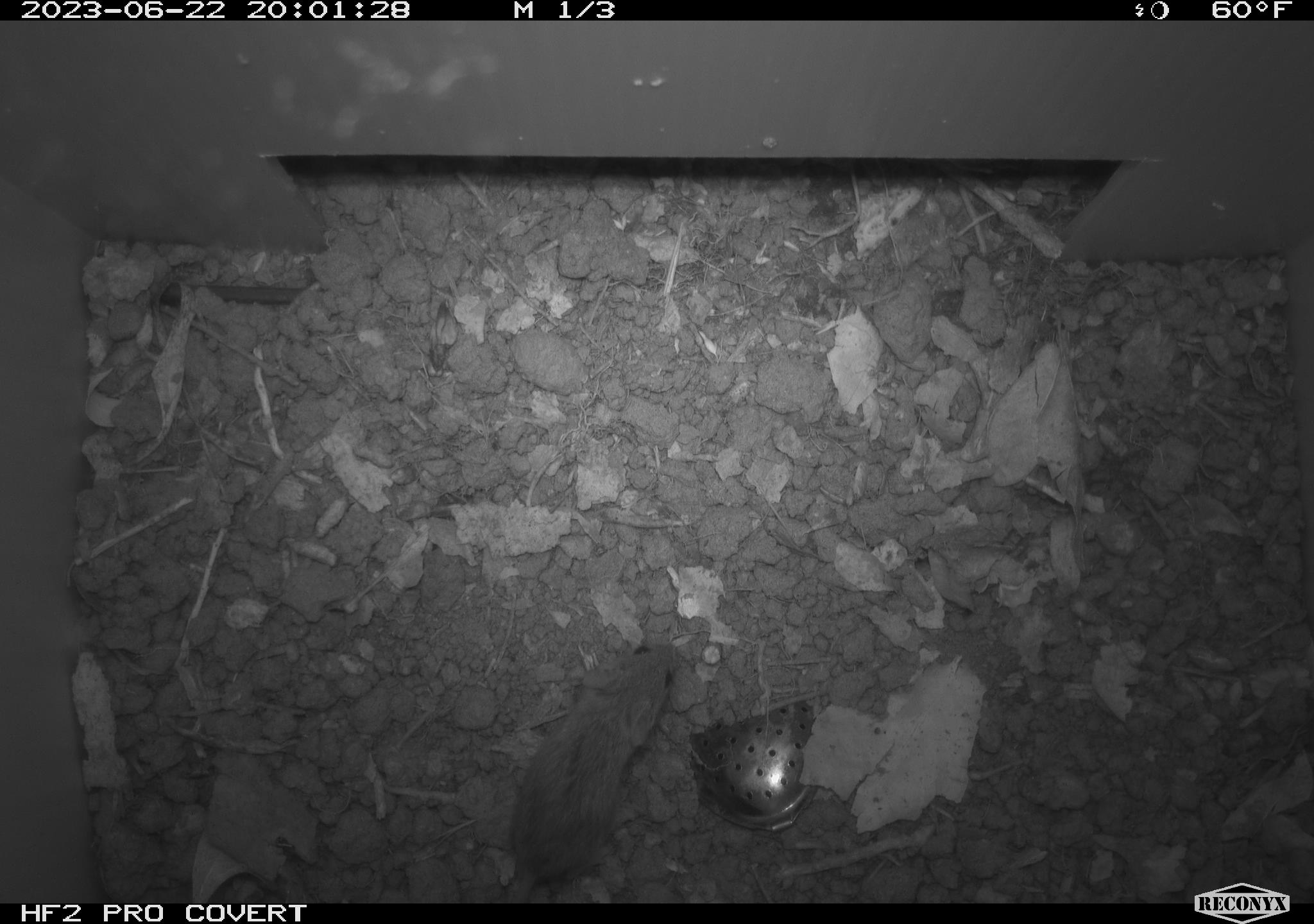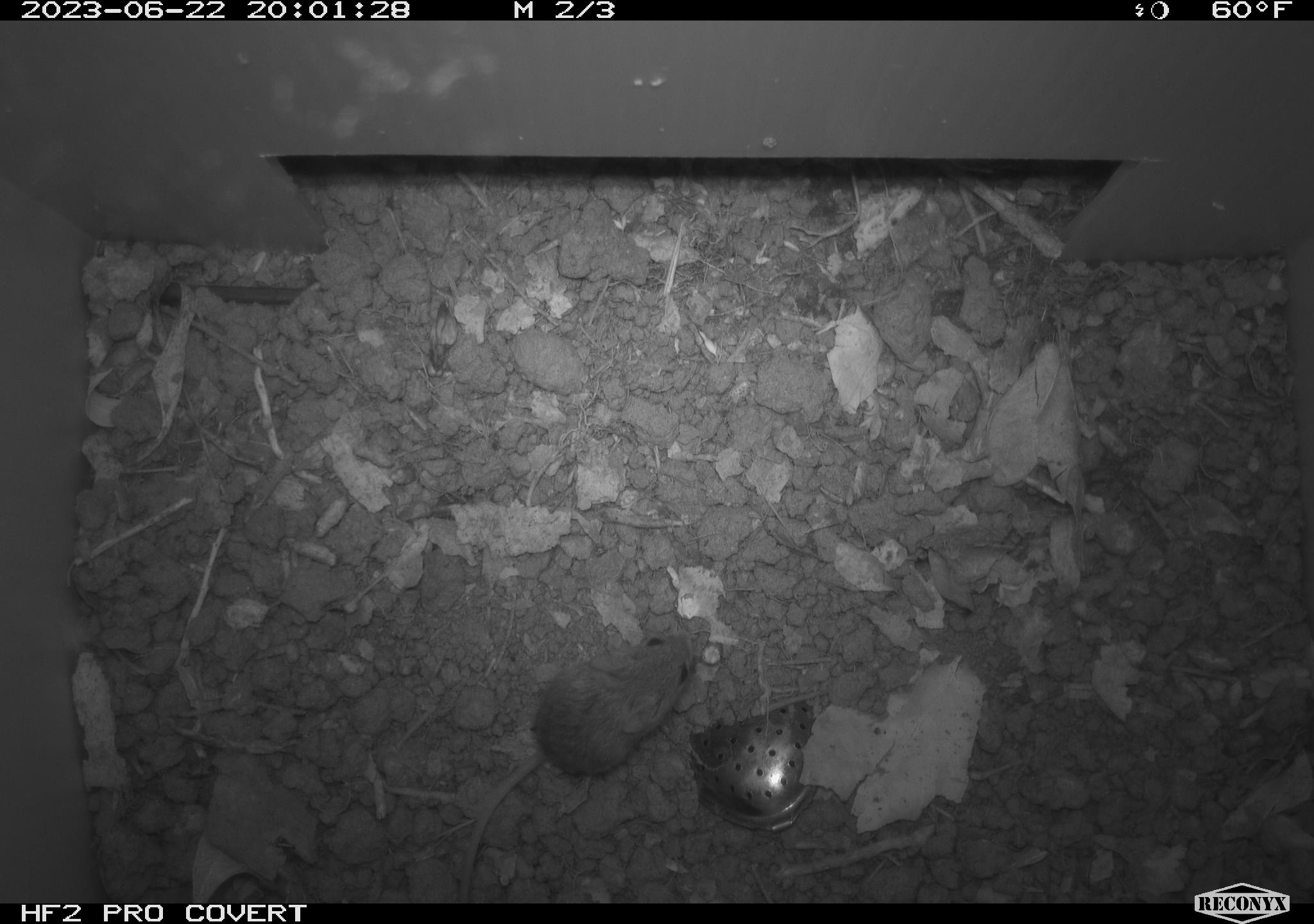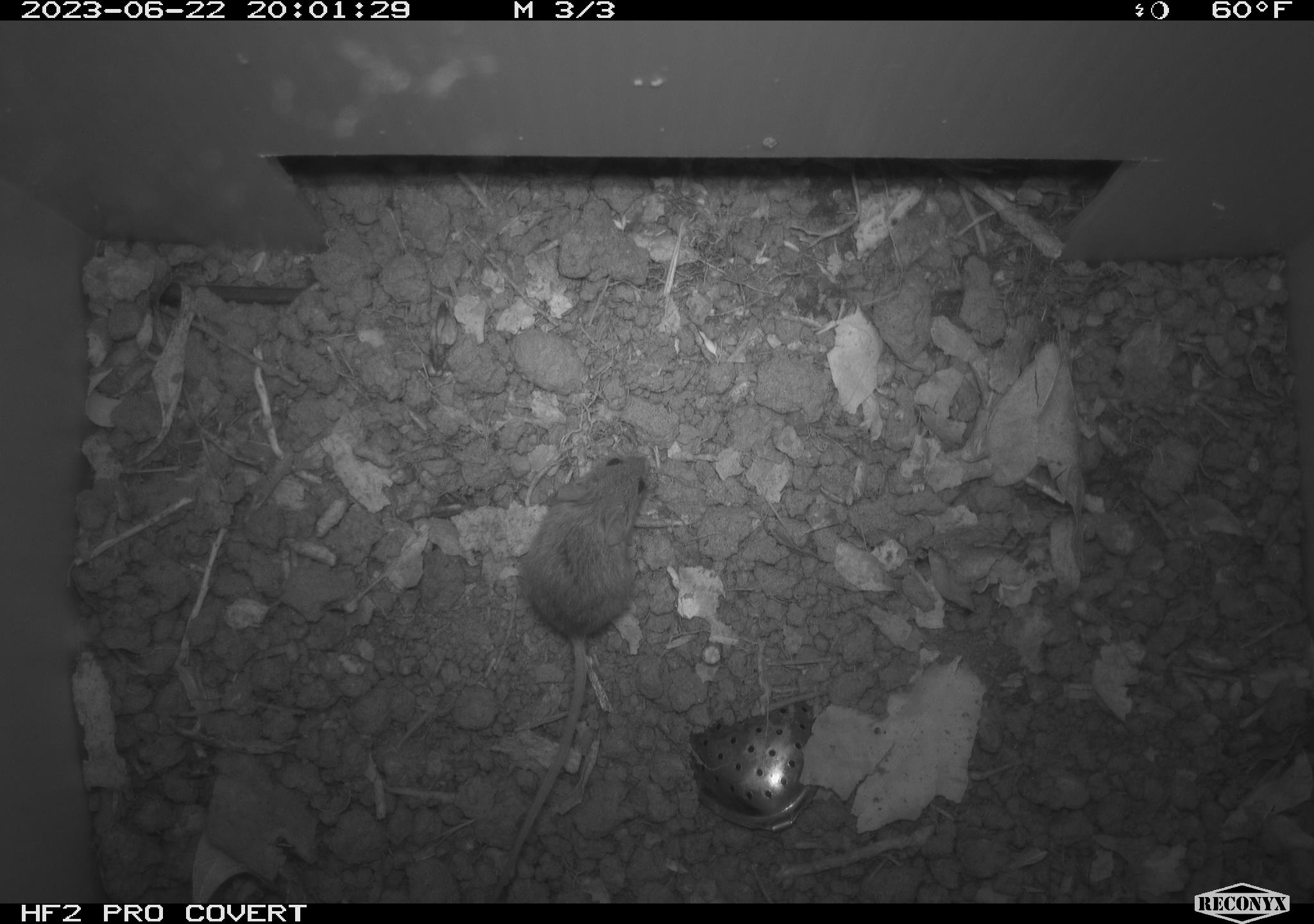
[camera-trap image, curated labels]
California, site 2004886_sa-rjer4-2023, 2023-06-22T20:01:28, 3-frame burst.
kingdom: Animalia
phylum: Chordata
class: Mammalia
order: Rodentia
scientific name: Rodentia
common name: mouse species